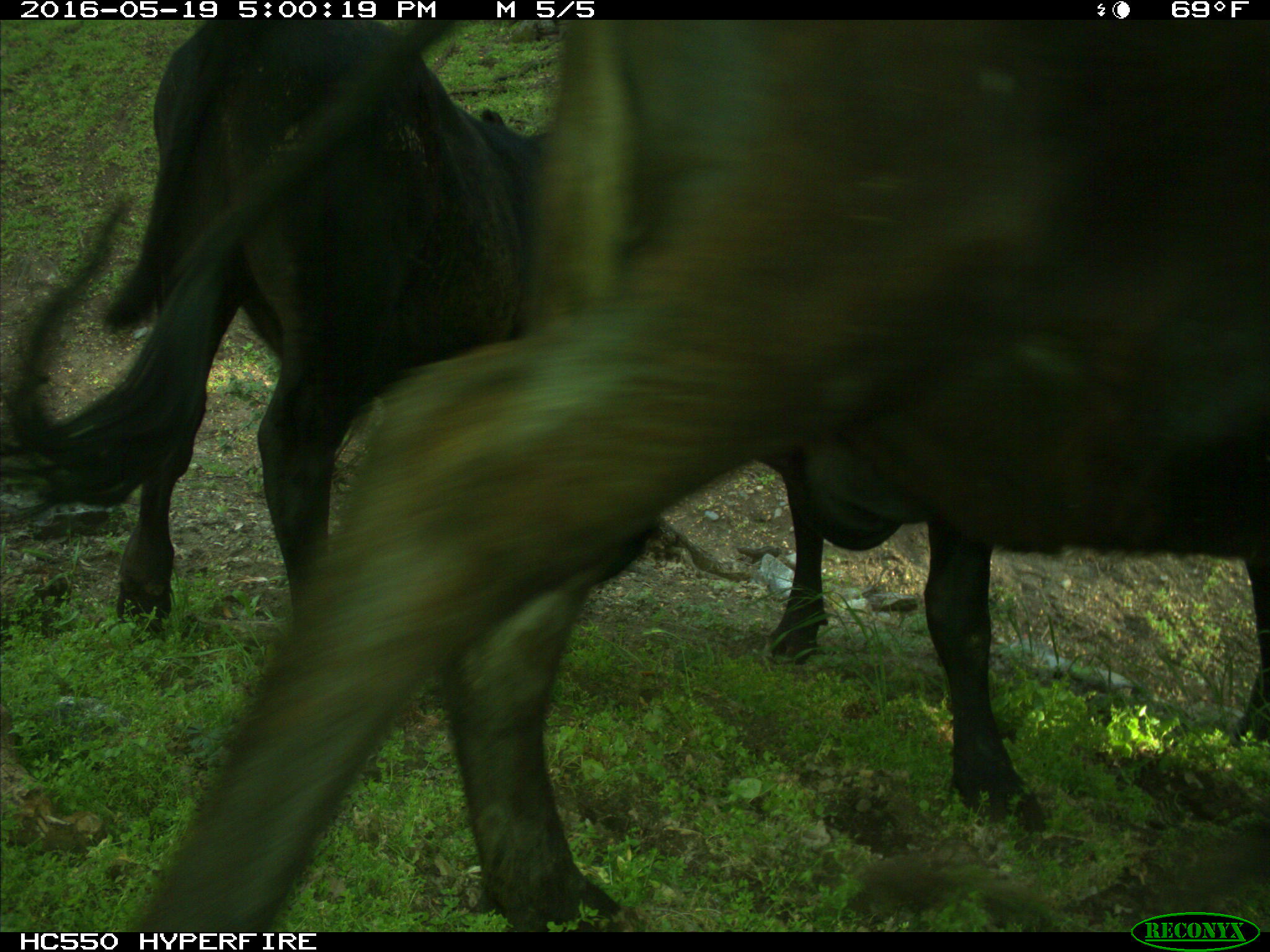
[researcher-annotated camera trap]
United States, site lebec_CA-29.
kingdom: Animalia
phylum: Chordata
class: Mammalia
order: Artiodactyla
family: Bovidae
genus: Bos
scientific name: Bos taurus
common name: domestic cow